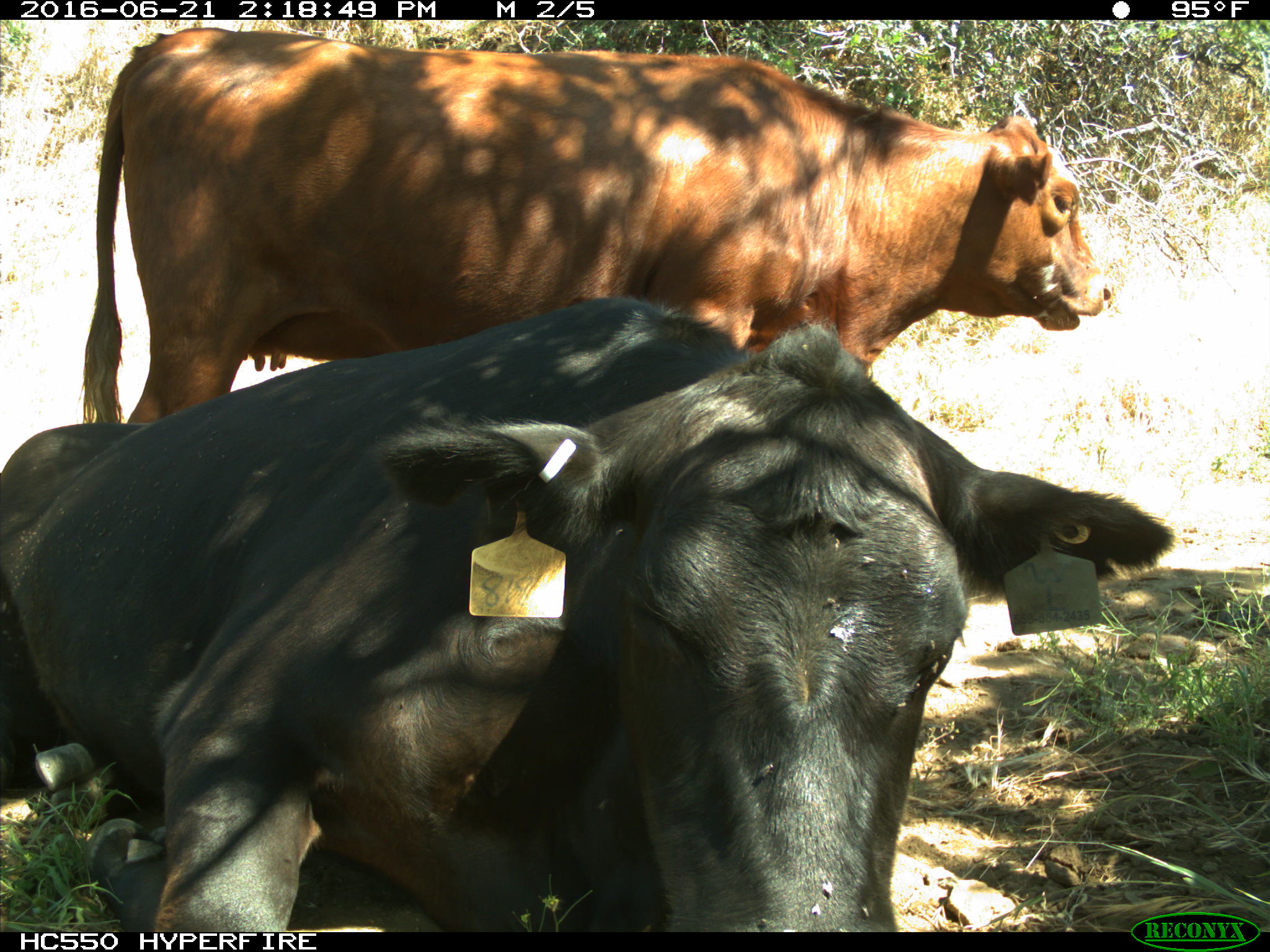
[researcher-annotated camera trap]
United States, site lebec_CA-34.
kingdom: Animalia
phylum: Chordata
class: Mammalia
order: Artiodactyla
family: Bovidae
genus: Bos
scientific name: Bos taurus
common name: domestic cow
Bos taurus (domestic cow).